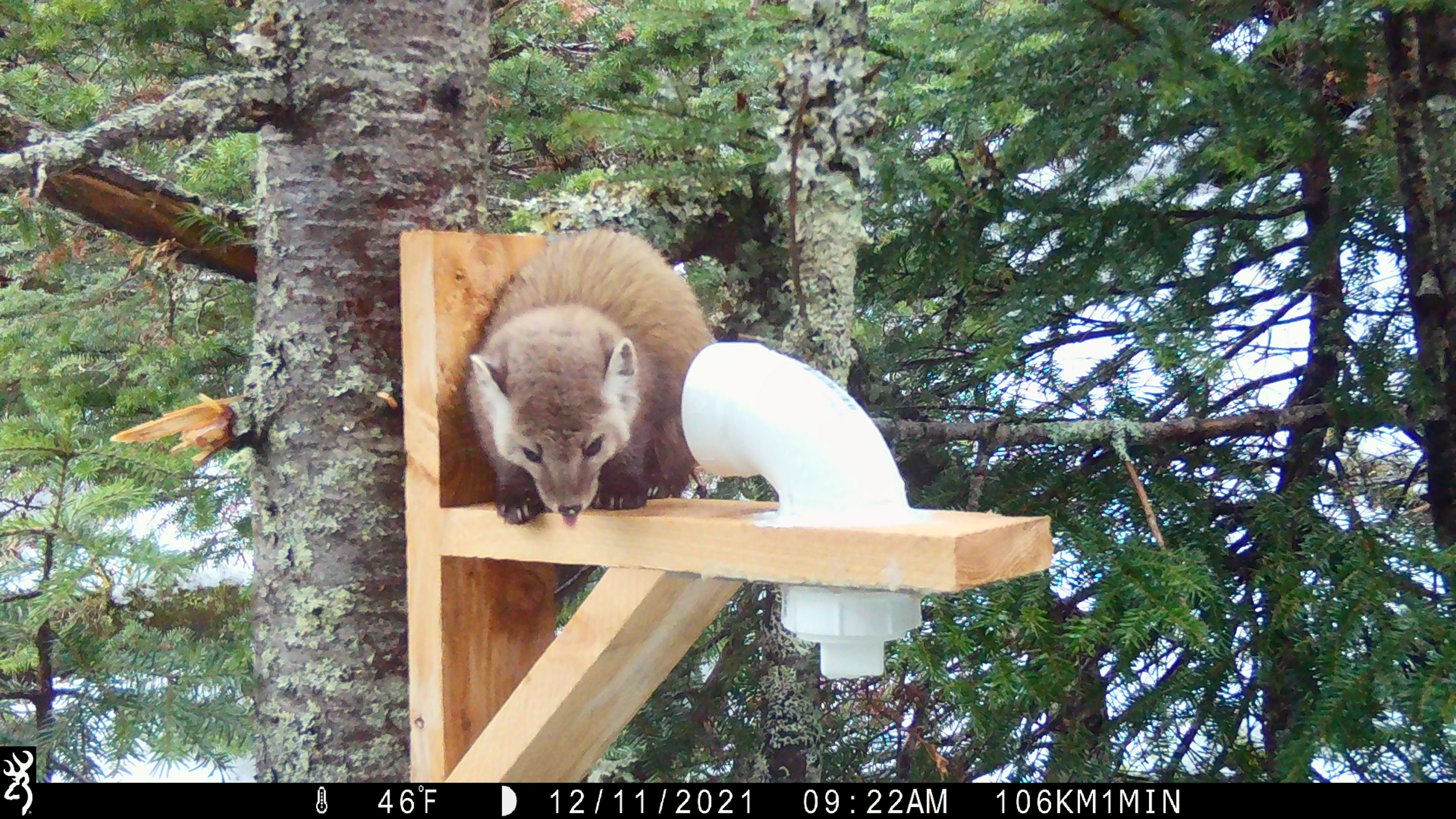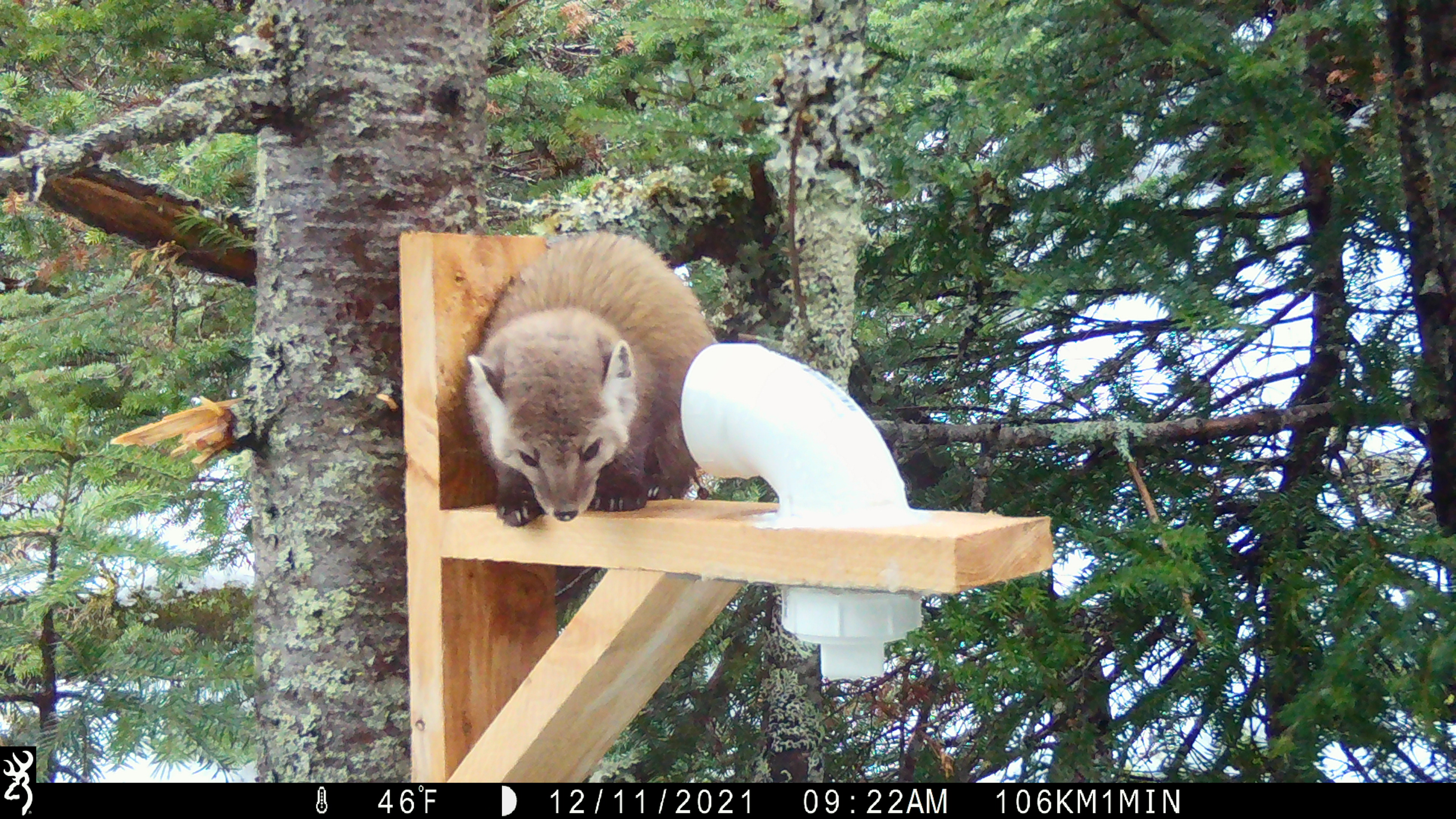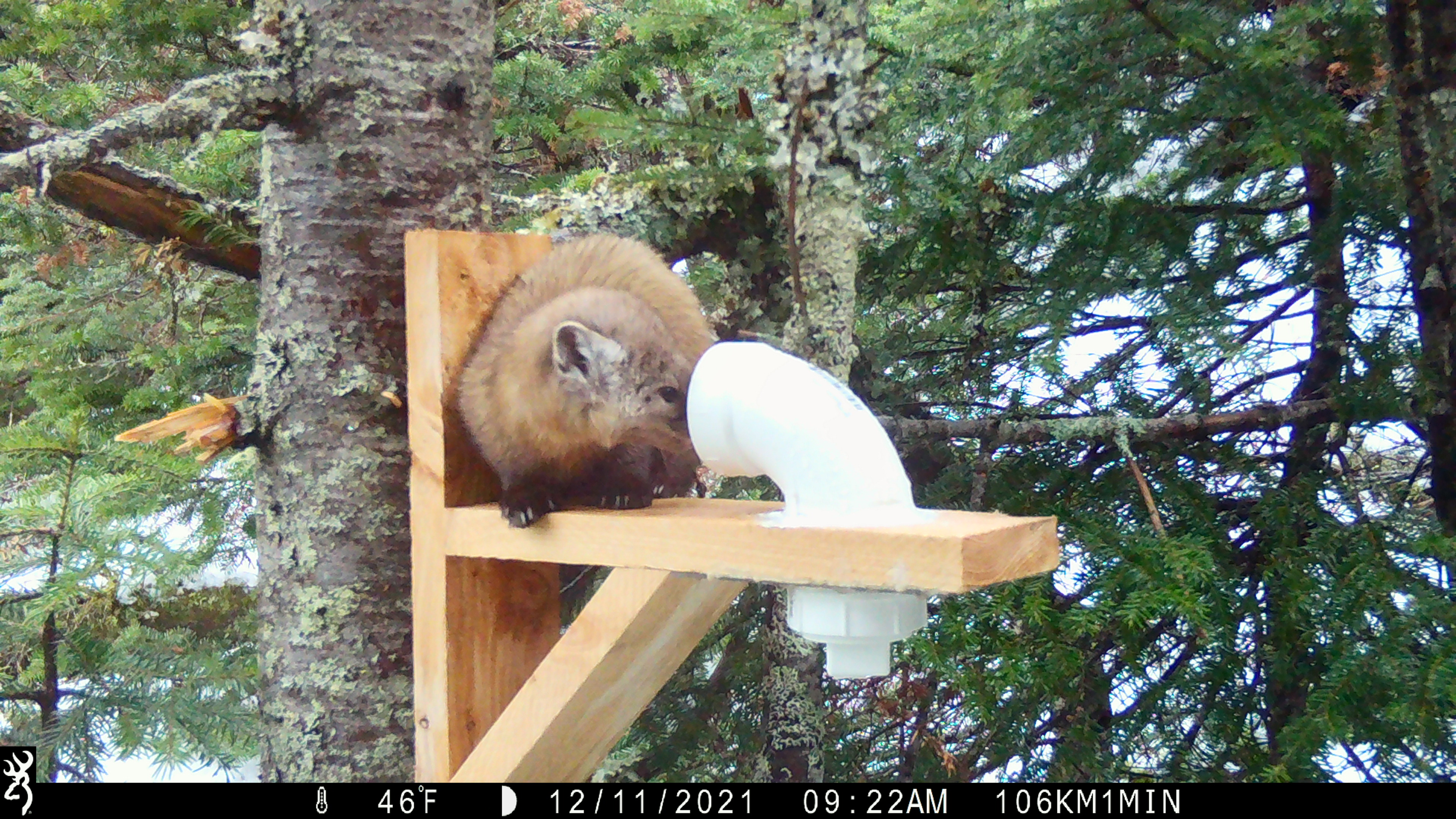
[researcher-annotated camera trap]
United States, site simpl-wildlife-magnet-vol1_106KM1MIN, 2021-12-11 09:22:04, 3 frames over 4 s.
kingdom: Animalia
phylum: Chordata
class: Mammalia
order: Carnivora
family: Mustelidae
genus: Martes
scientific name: Martes americana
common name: american marten